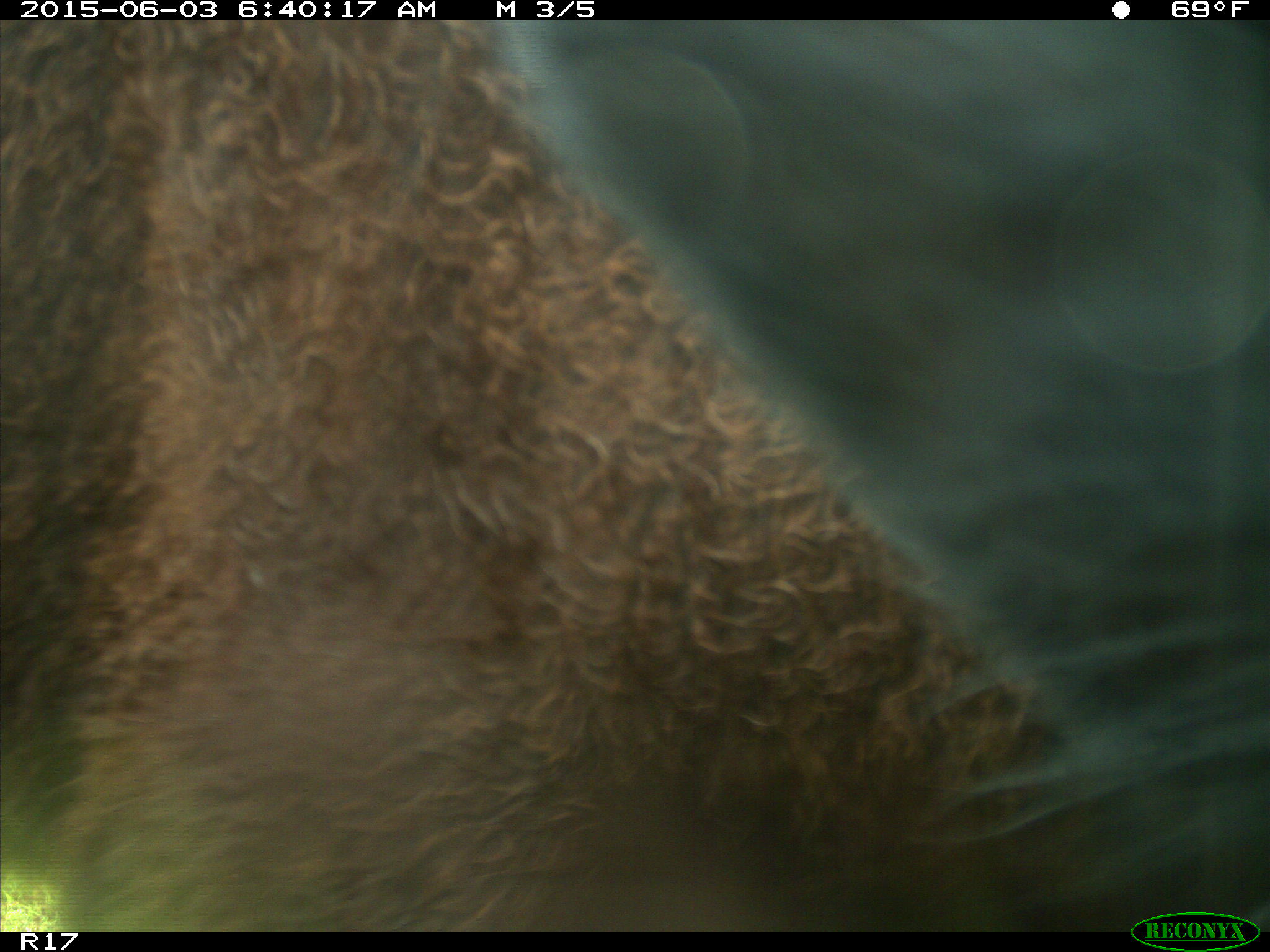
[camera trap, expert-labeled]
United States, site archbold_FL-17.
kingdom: Animalia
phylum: Chordata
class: Mammalia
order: Artiodactyla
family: Bovidae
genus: Bos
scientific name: Bos taurus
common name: domestic cow